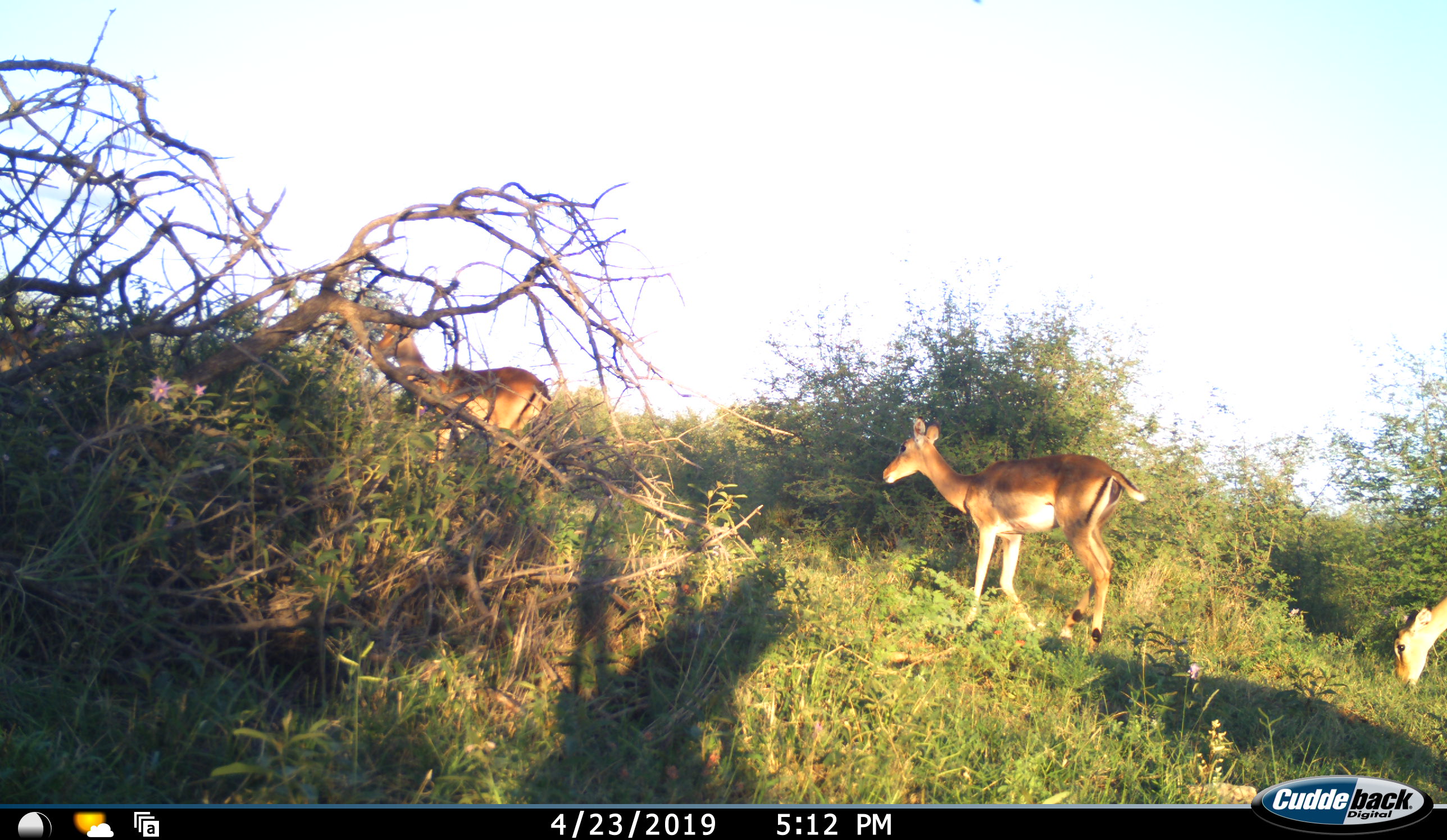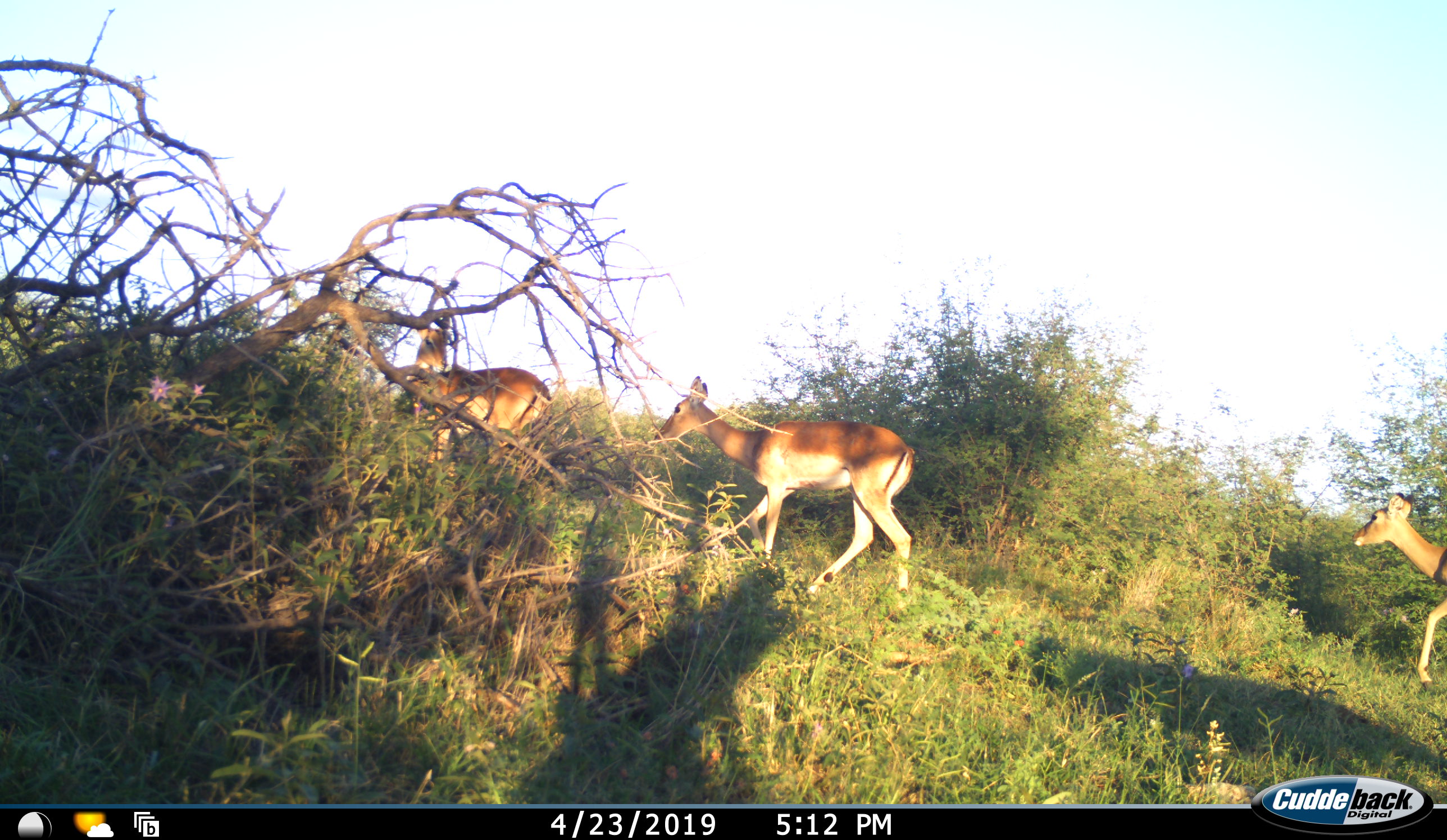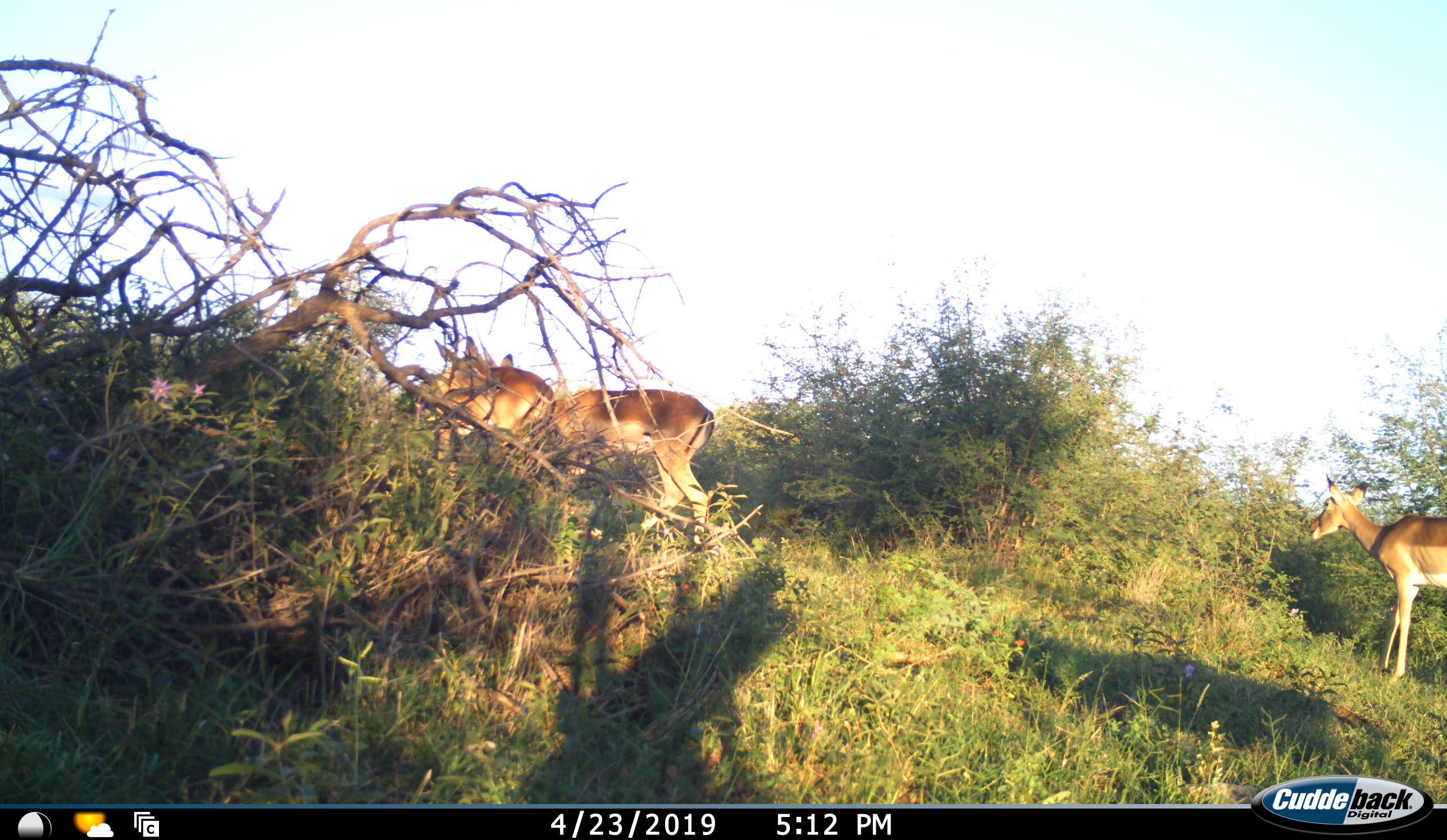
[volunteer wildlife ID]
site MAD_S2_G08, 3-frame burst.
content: unidentified animal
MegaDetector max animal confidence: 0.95